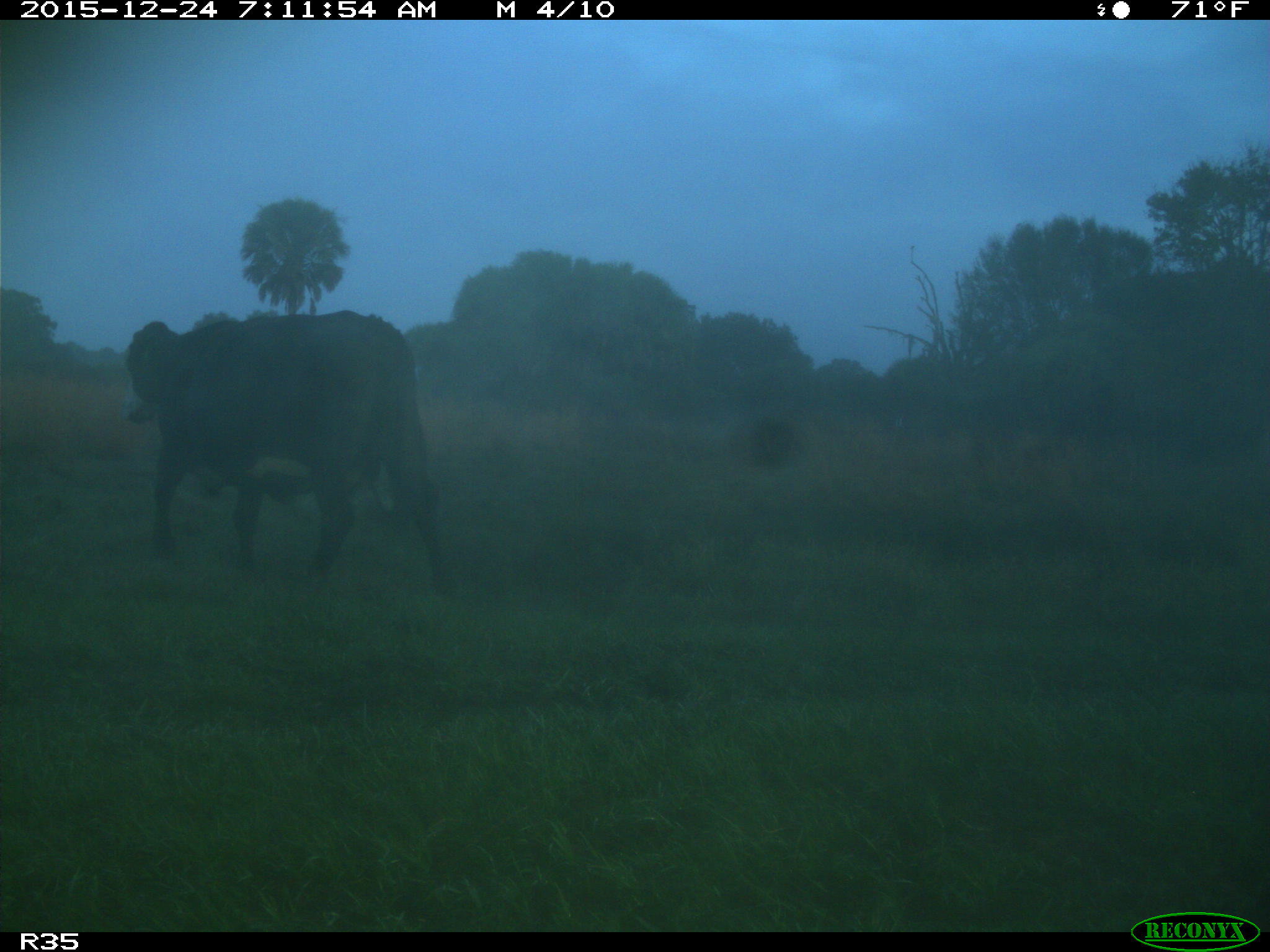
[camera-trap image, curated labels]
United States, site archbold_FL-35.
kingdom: Animalia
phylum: Chordata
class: Mammalia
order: Artiodactyla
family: Bovidae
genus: Bos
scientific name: Bos taurus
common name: domestic cow